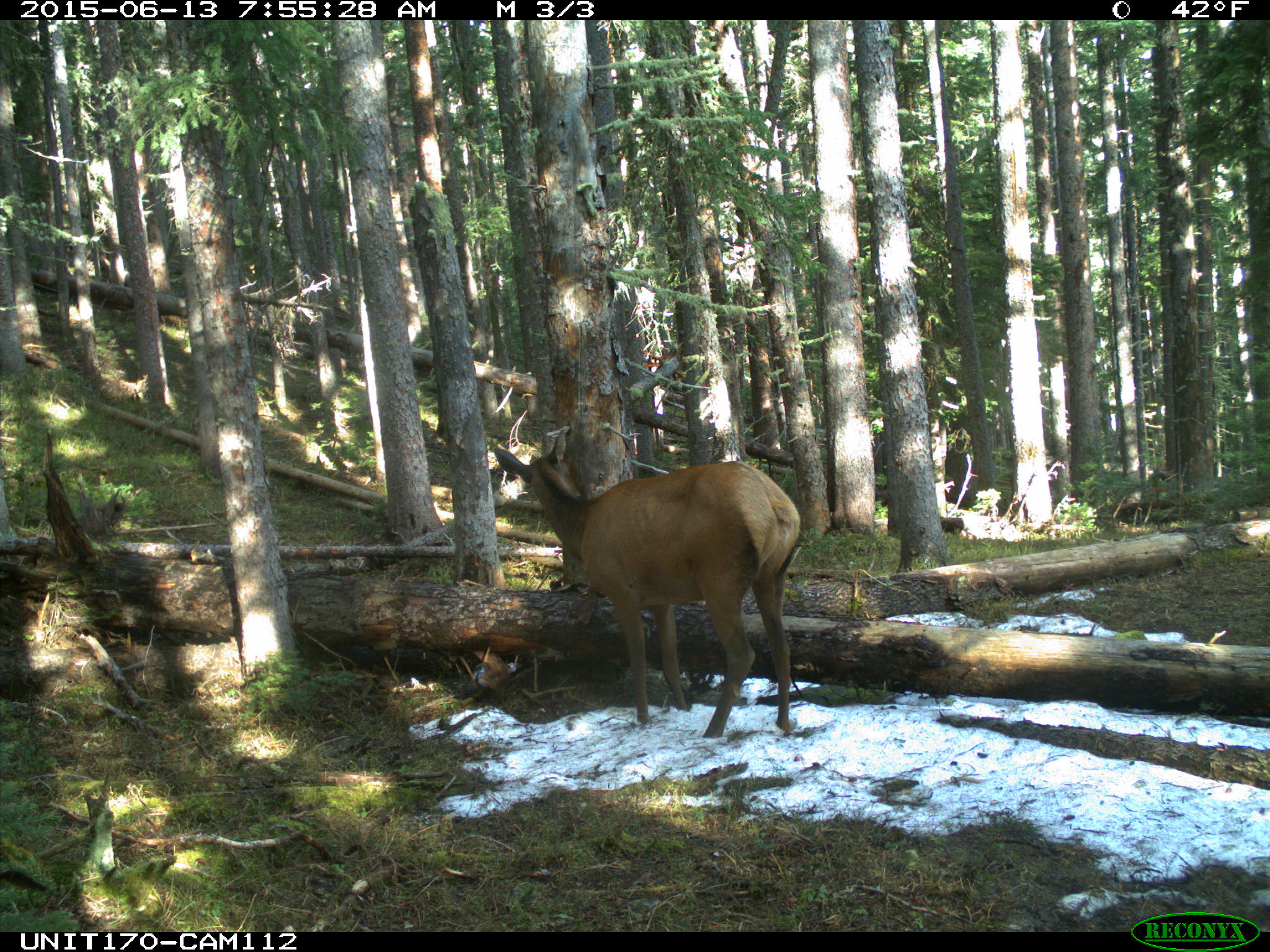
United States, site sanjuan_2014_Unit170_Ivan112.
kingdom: Animalia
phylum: Chordata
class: Mammalia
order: Artiodactyla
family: Cervidae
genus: Cervus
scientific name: Cervus elaphus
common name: red deer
Cervus elaphus (red deer).